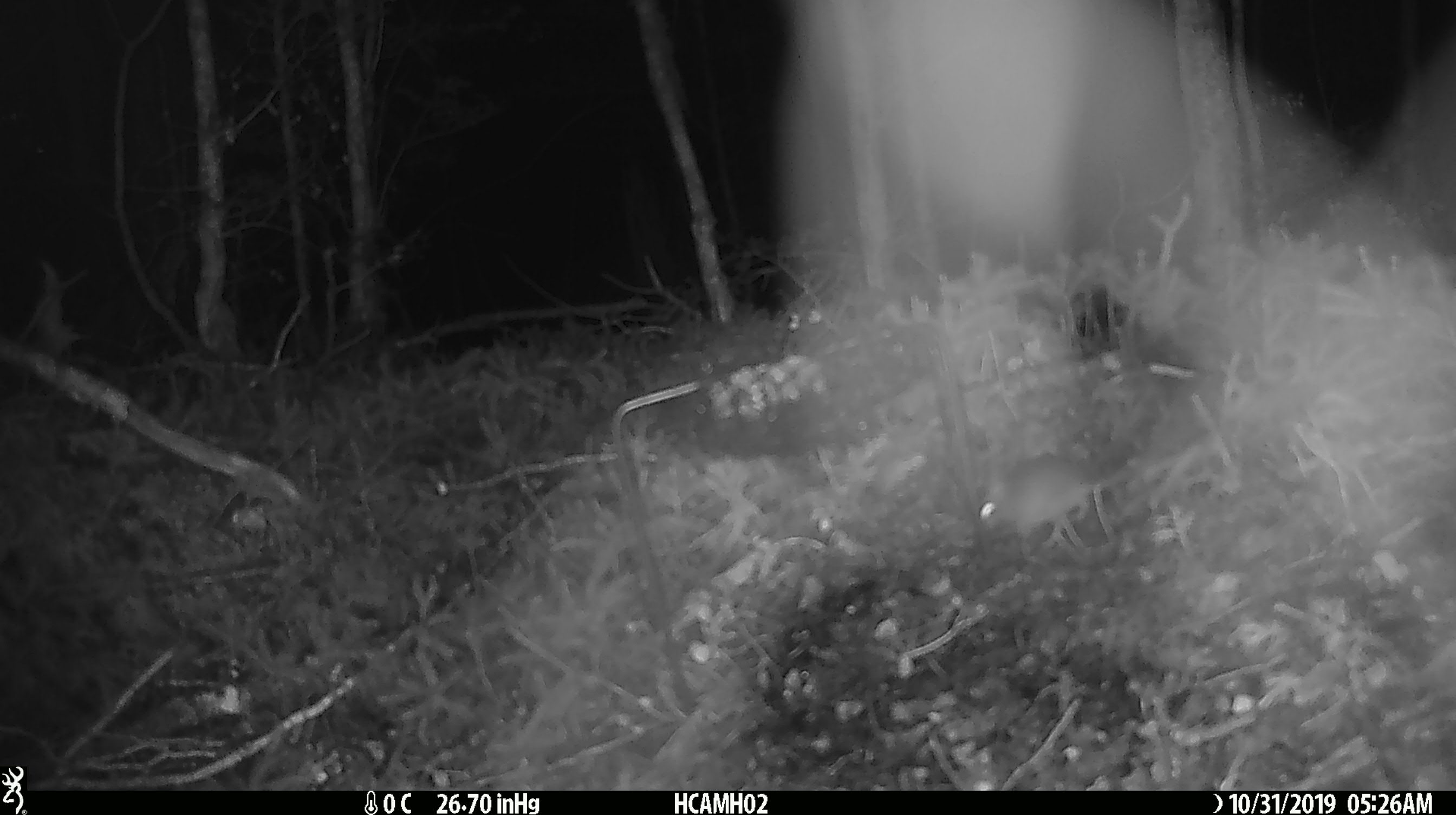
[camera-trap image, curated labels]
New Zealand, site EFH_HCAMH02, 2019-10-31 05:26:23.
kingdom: Animalia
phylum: Chordata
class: Mammalia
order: Rodentia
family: Muridae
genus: Mus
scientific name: Mus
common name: mouse